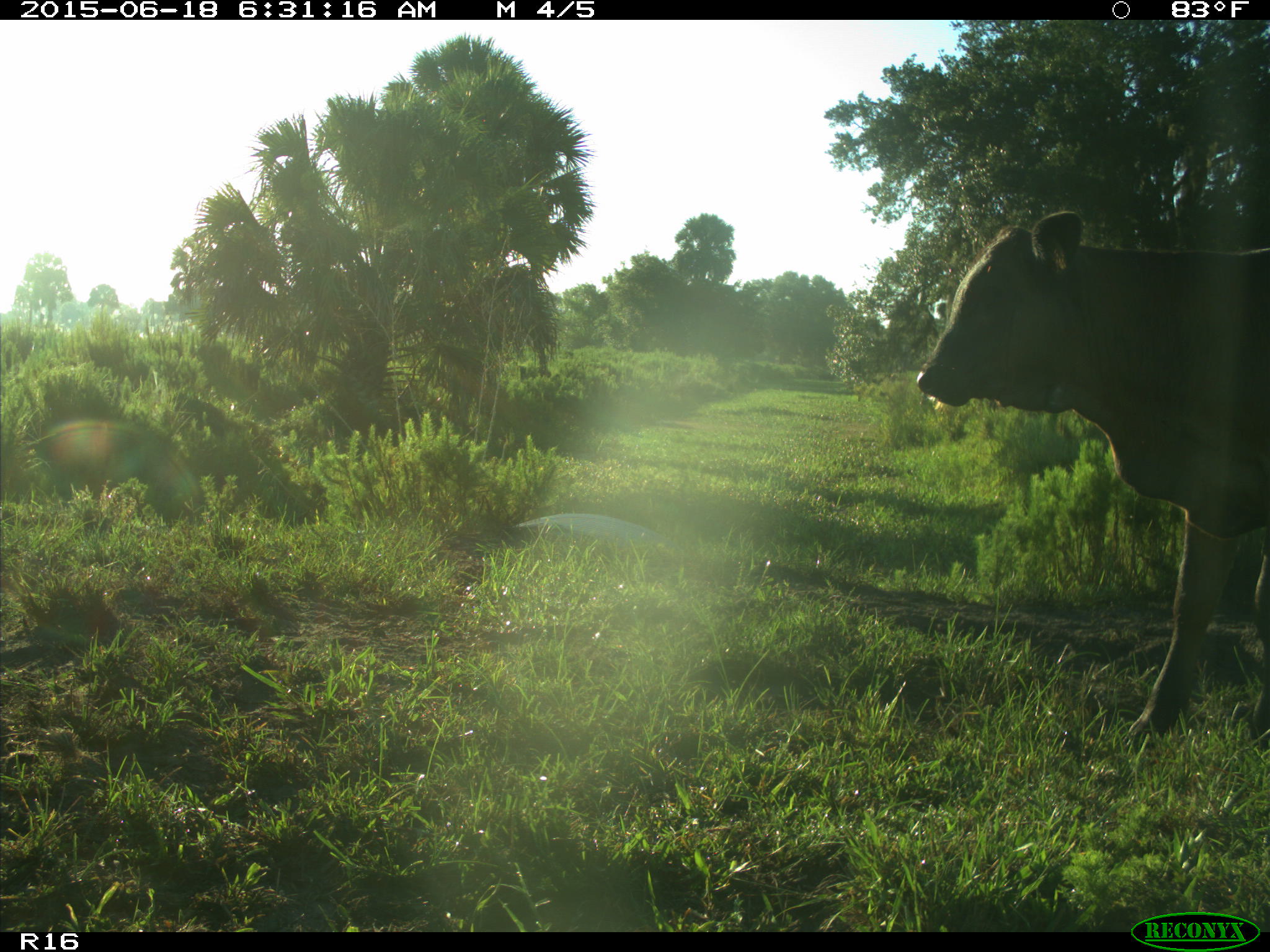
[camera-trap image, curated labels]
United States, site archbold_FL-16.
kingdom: Animalia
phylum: Chordata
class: Mammalia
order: Artiodactyla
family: Bovidae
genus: Bos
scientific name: Bos taurus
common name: domestic cow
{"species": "Bos taurus (domestic cow)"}